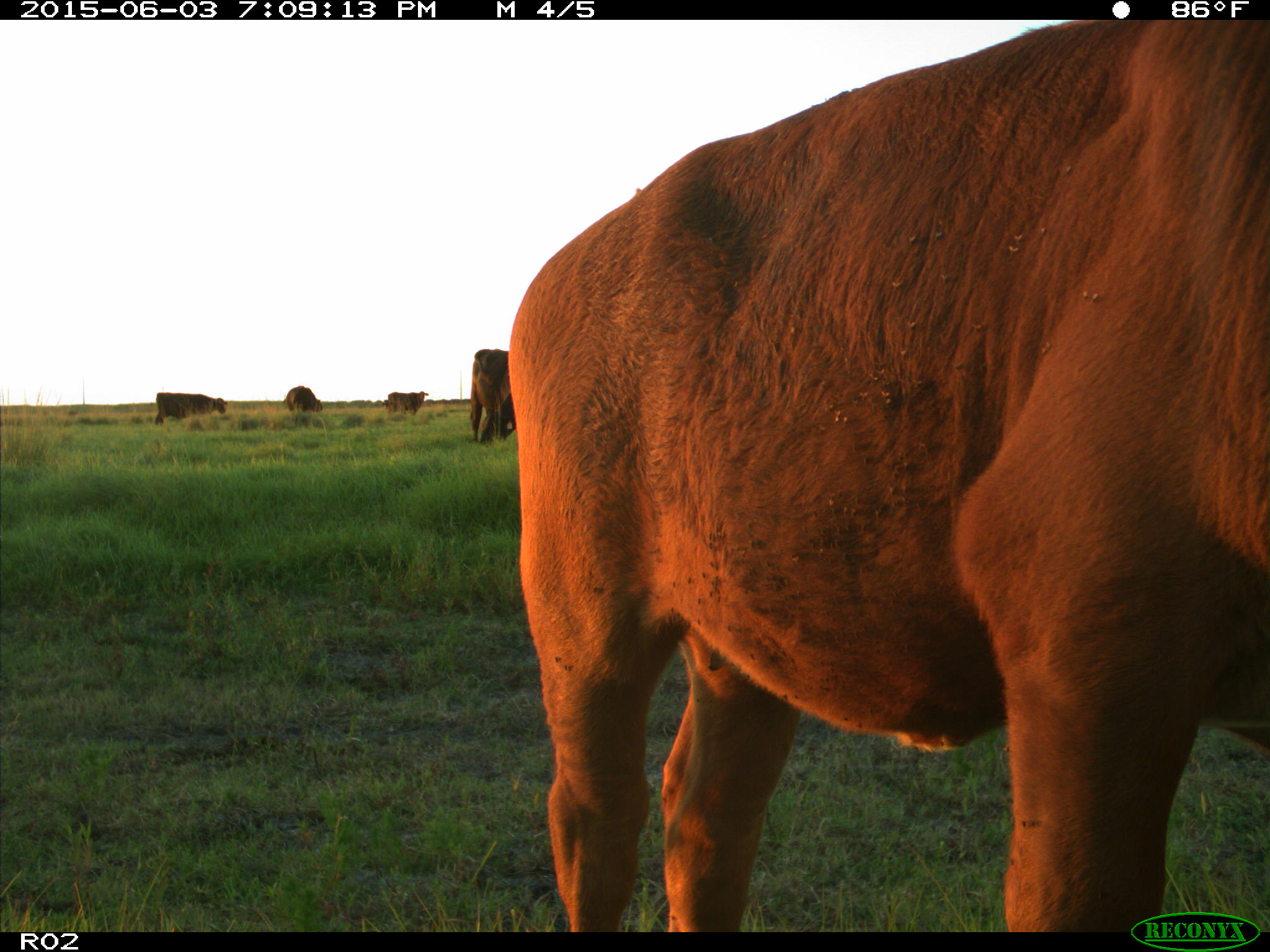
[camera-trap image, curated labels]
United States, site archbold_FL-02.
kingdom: Animalia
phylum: Chordata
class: Mammalia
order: Artiodactyla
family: Bovidae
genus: Bos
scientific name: Bos taurus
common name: domestic cow